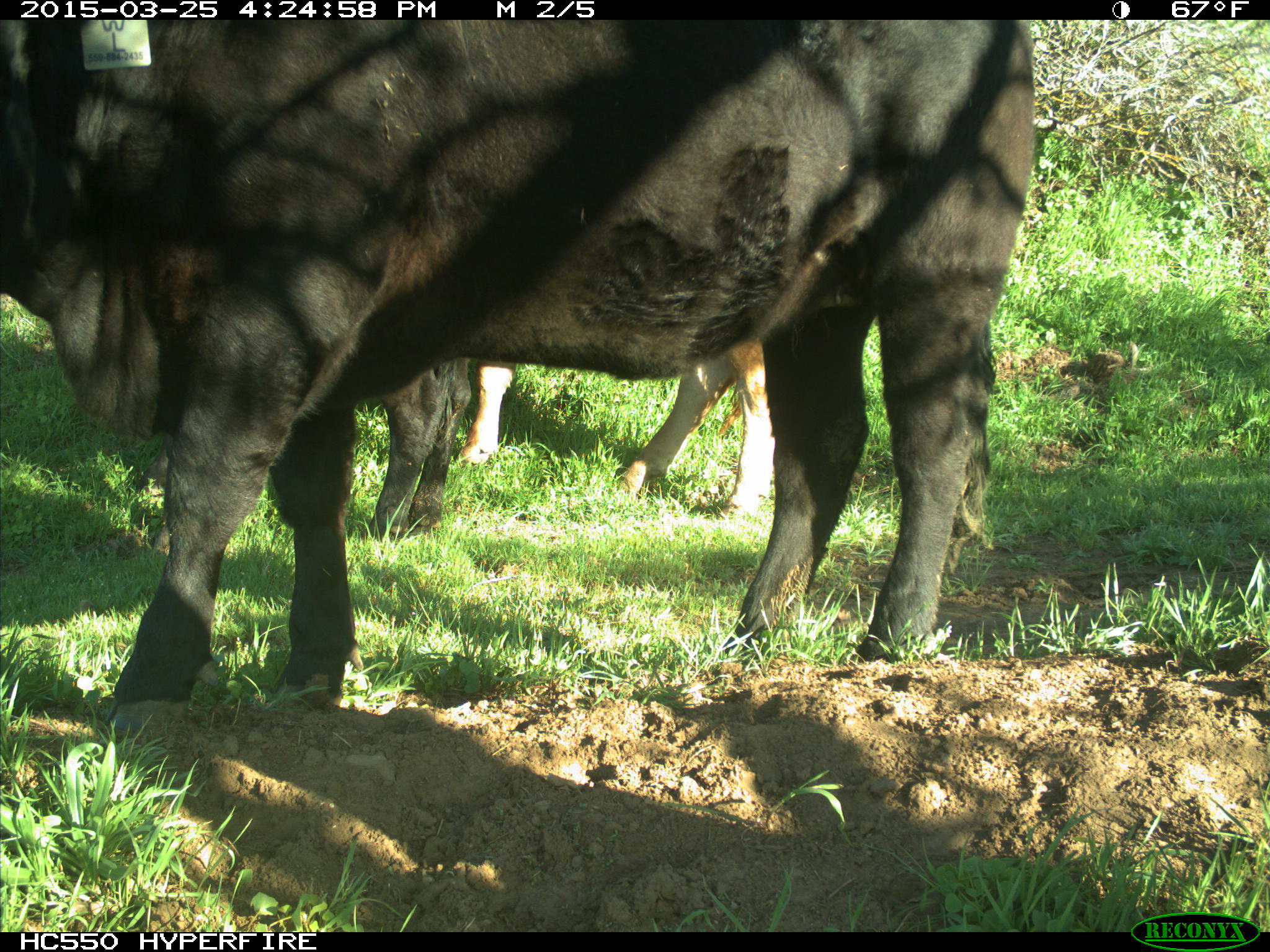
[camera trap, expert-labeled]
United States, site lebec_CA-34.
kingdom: Animalia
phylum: Chordata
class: Mammalia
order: Artiodactyla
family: Bovidae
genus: Bos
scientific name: Bos taurus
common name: domestic cow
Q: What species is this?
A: Bos taurus (domestic cow).